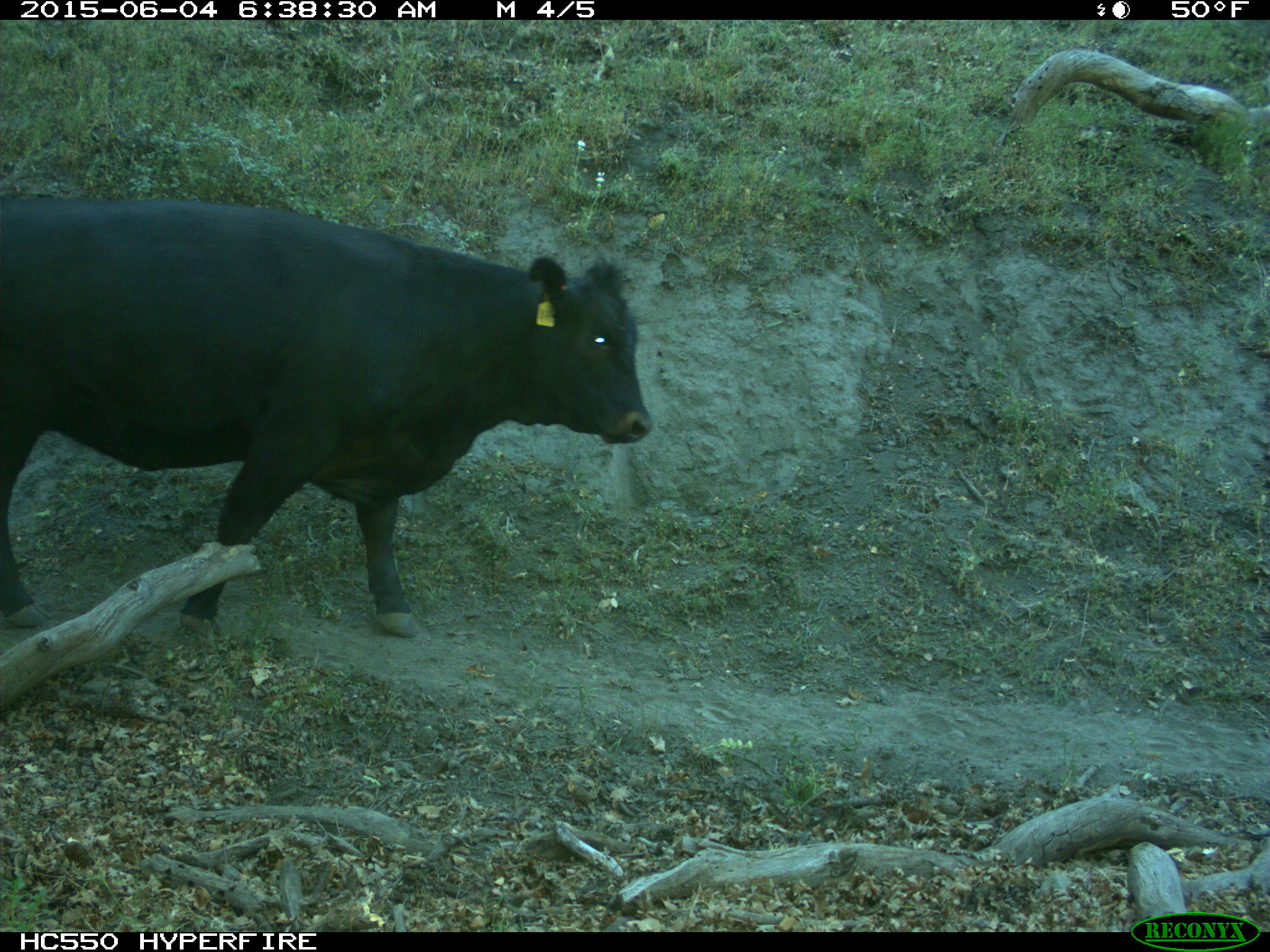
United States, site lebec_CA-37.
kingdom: Animalia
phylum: Chordata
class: Mammalia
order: Artiodactyla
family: Bovidae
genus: Bos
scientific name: Bos taurus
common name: domestic cow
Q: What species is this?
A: Bos taurus (domestic cow).